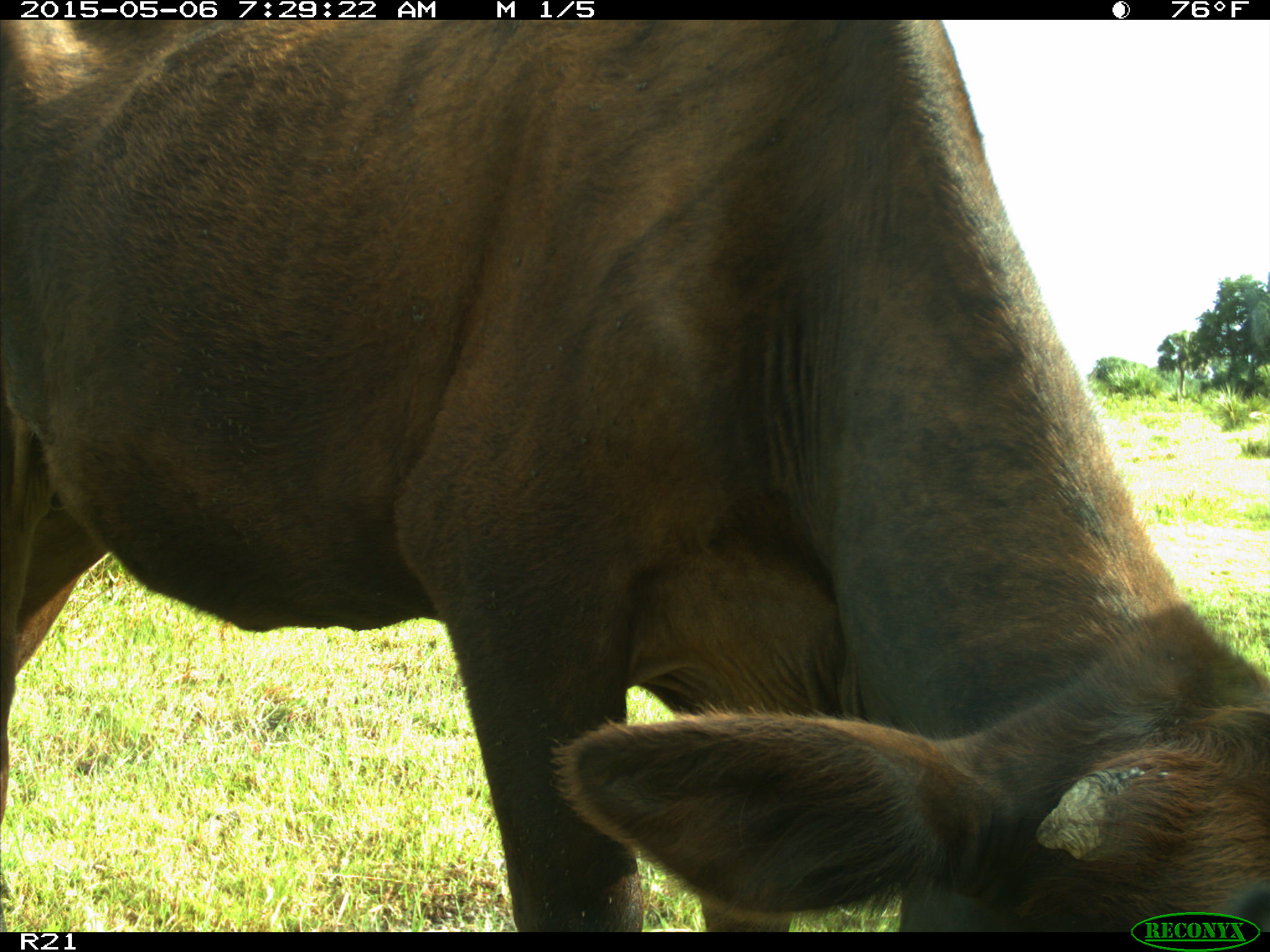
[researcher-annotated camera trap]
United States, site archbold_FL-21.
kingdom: Animalia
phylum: Chordata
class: Mammalia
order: Artiodactyla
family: Bovidae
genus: Bos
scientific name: Bos taurus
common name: domestic cow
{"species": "Bos taurus (domestic cow)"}